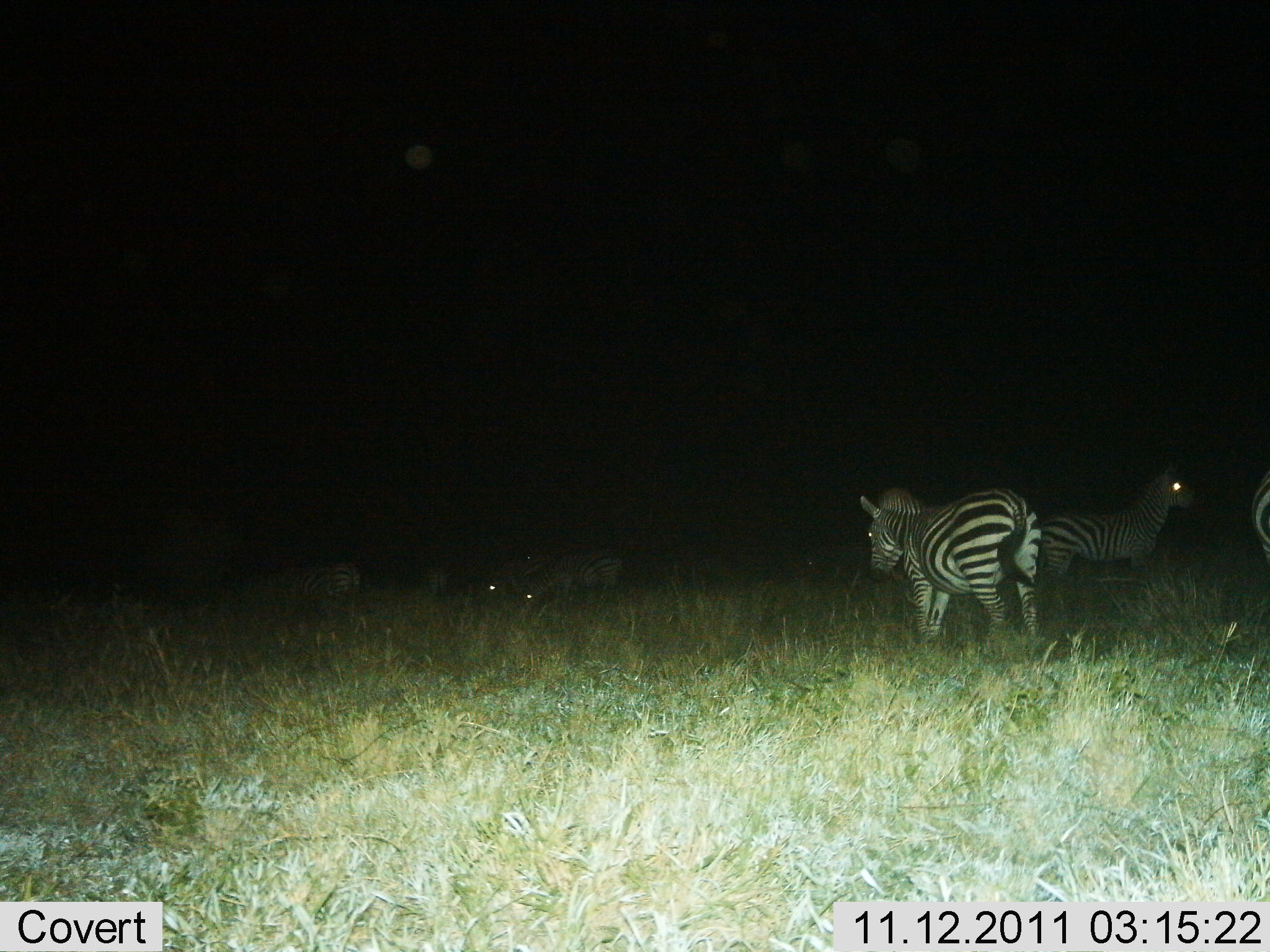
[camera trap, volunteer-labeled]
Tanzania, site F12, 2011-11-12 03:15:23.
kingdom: Animalia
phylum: Chordata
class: Mammalia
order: Perissodactyla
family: Equidae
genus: Equus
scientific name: Equus quagga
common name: plains zebra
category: zebra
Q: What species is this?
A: Zebra (plains zebra) (Equus quagga).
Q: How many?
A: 6.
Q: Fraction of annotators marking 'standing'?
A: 100%.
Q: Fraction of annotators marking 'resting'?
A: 20%.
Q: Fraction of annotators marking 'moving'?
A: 0%.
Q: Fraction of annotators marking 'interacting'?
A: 0%.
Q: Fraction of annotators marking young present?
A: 0%.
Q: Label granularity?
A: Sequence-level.